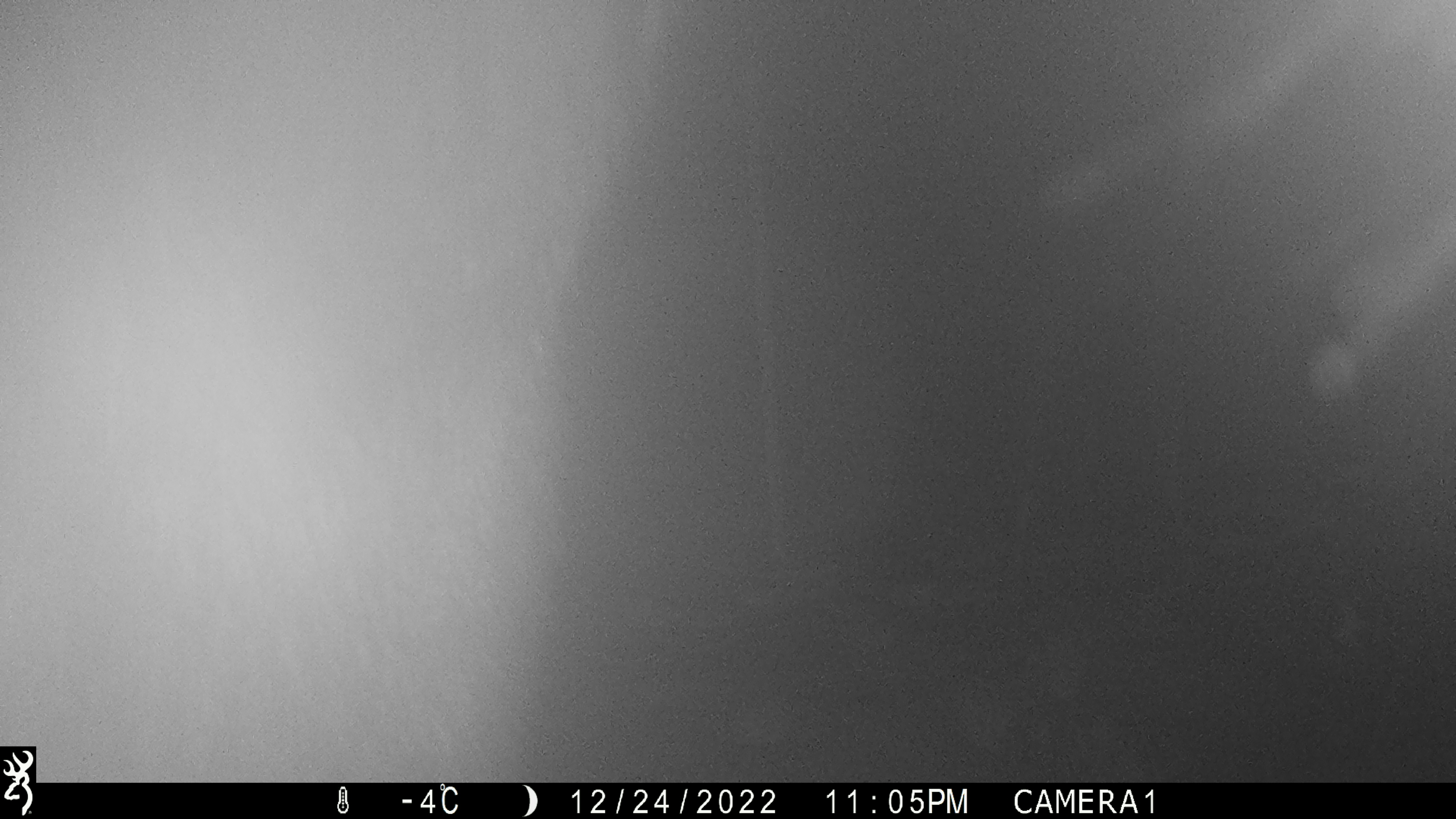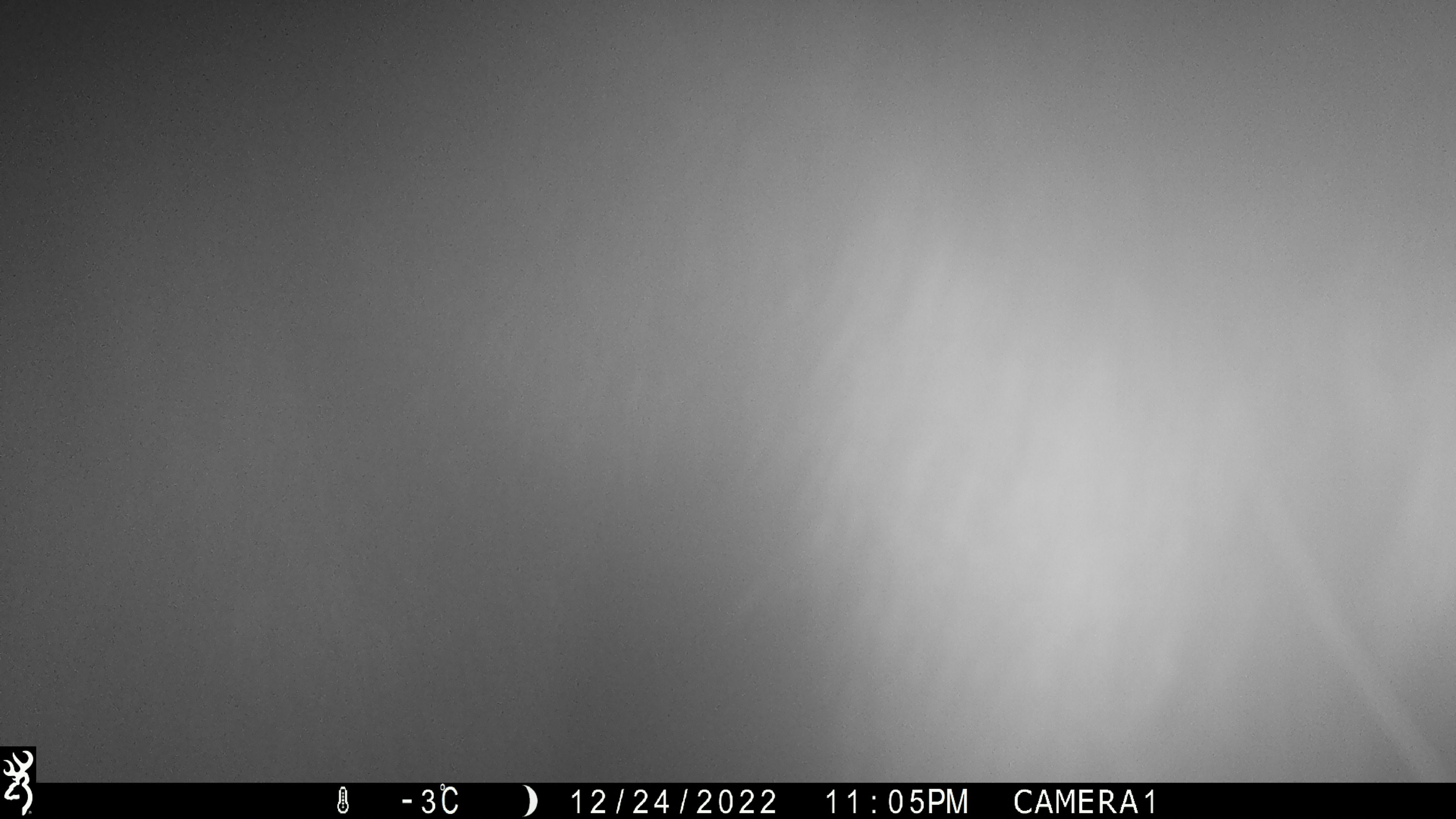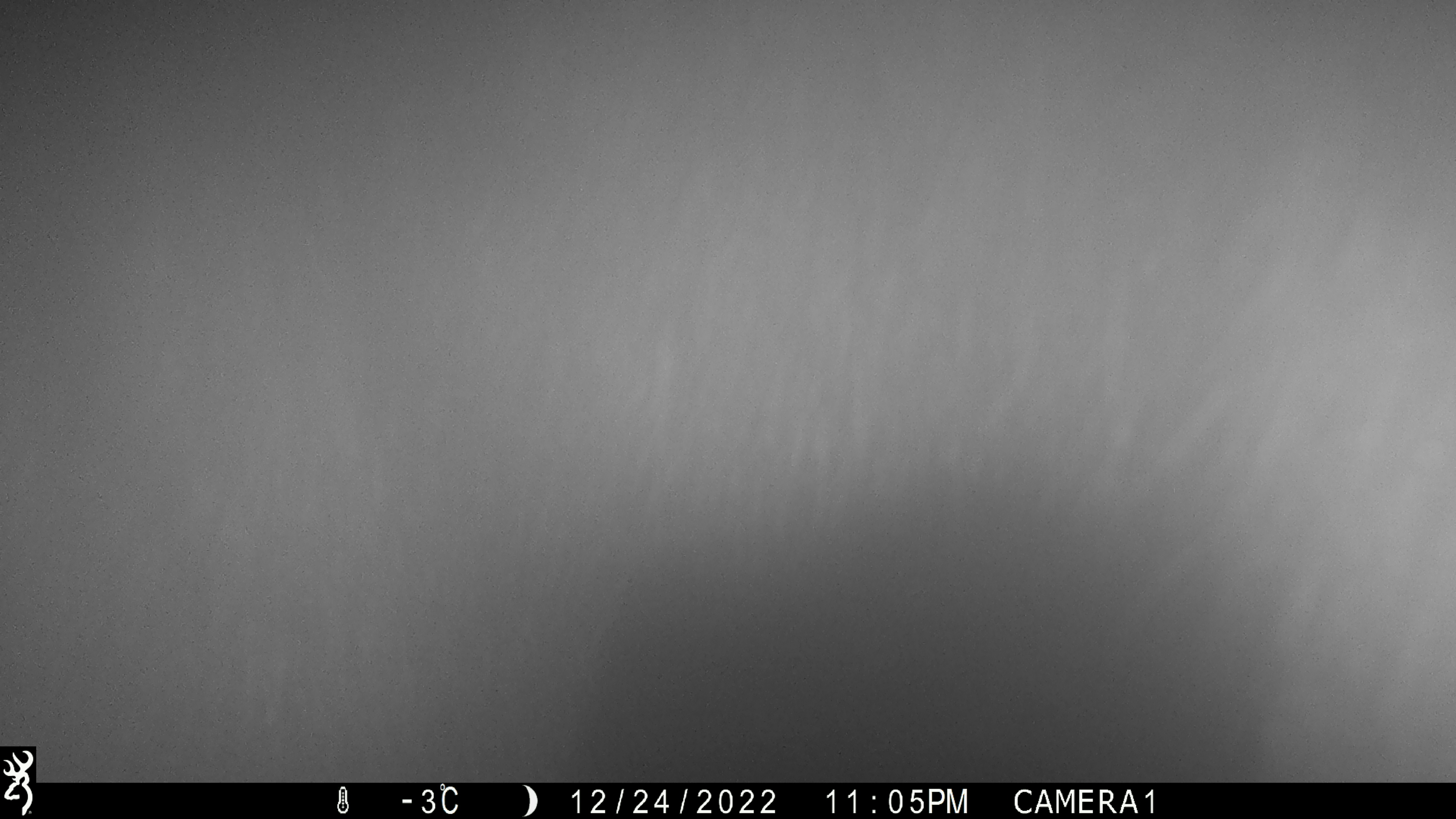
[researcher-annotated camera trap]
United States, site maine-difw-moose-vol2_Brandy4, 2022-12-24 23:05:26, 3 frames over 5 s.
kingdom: Animalia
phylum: Chordata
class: Mammalia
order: Artiodactyla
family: Cervidae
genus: Alces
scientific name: Alces alces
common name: moose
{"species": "moose (Alces alces)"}